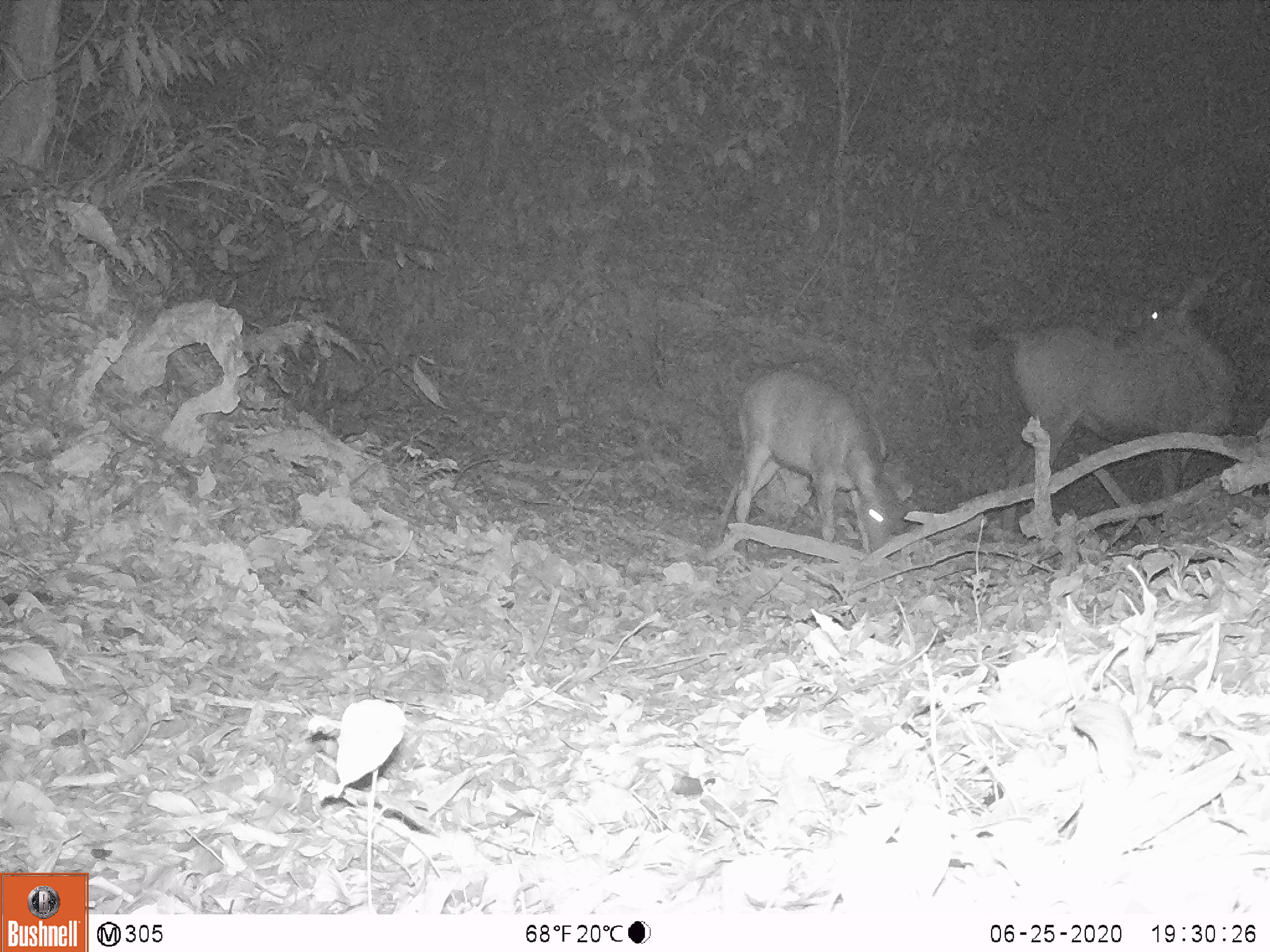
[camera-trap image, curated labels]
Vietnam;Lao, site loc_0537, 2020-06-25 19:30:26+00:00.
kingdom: Animalia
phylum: Chordata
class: Mammalia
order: Artiodactyla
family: Cervidae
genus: Rusa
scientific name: Rusa unicolor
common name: sambar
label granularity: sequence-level